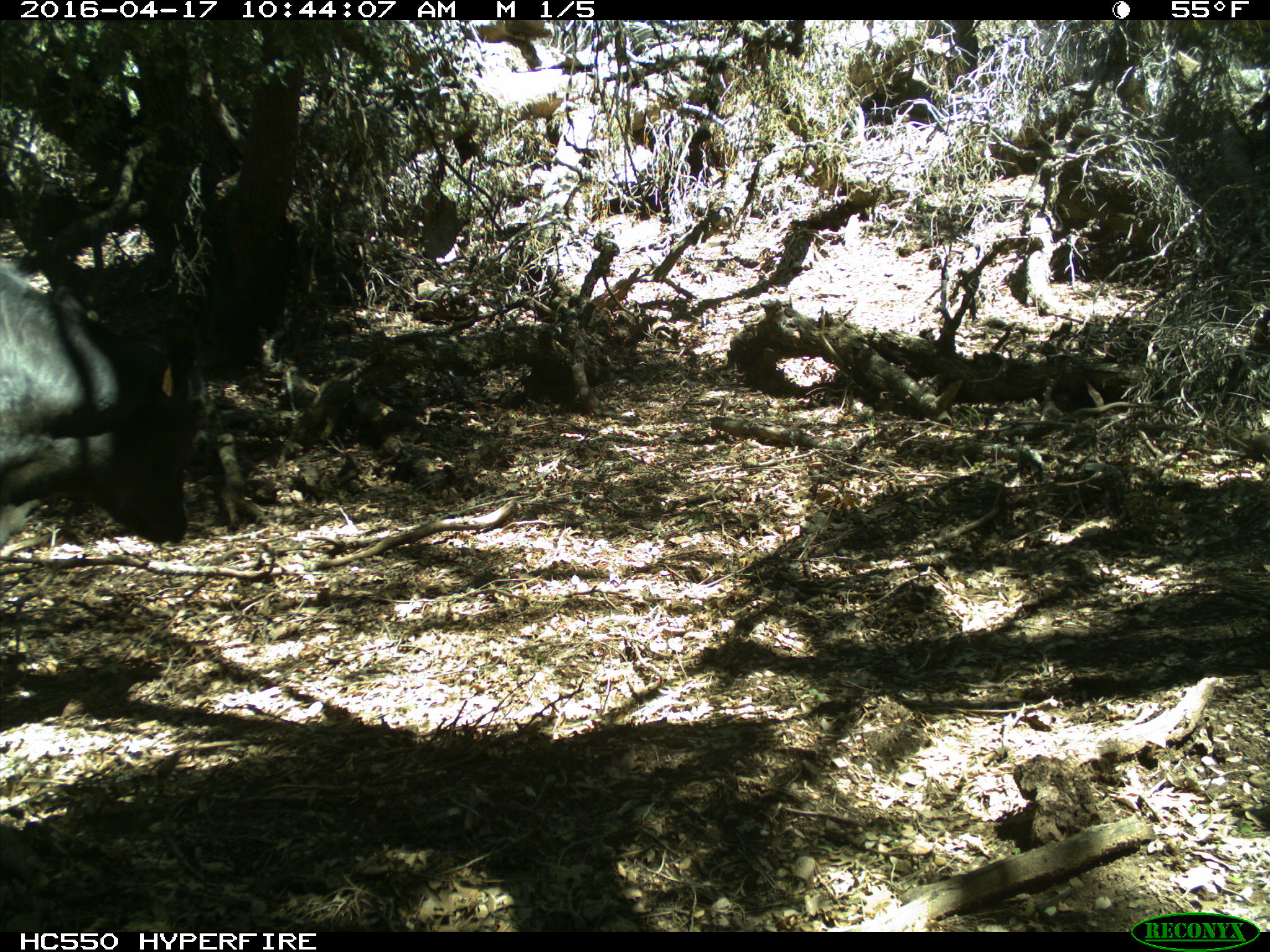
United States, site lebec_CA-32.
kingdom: Animalia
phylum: Chordata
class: Mammalia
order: Artiodactyla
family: Bovidae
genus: Bos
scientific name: Bos taurus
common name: domestic cow